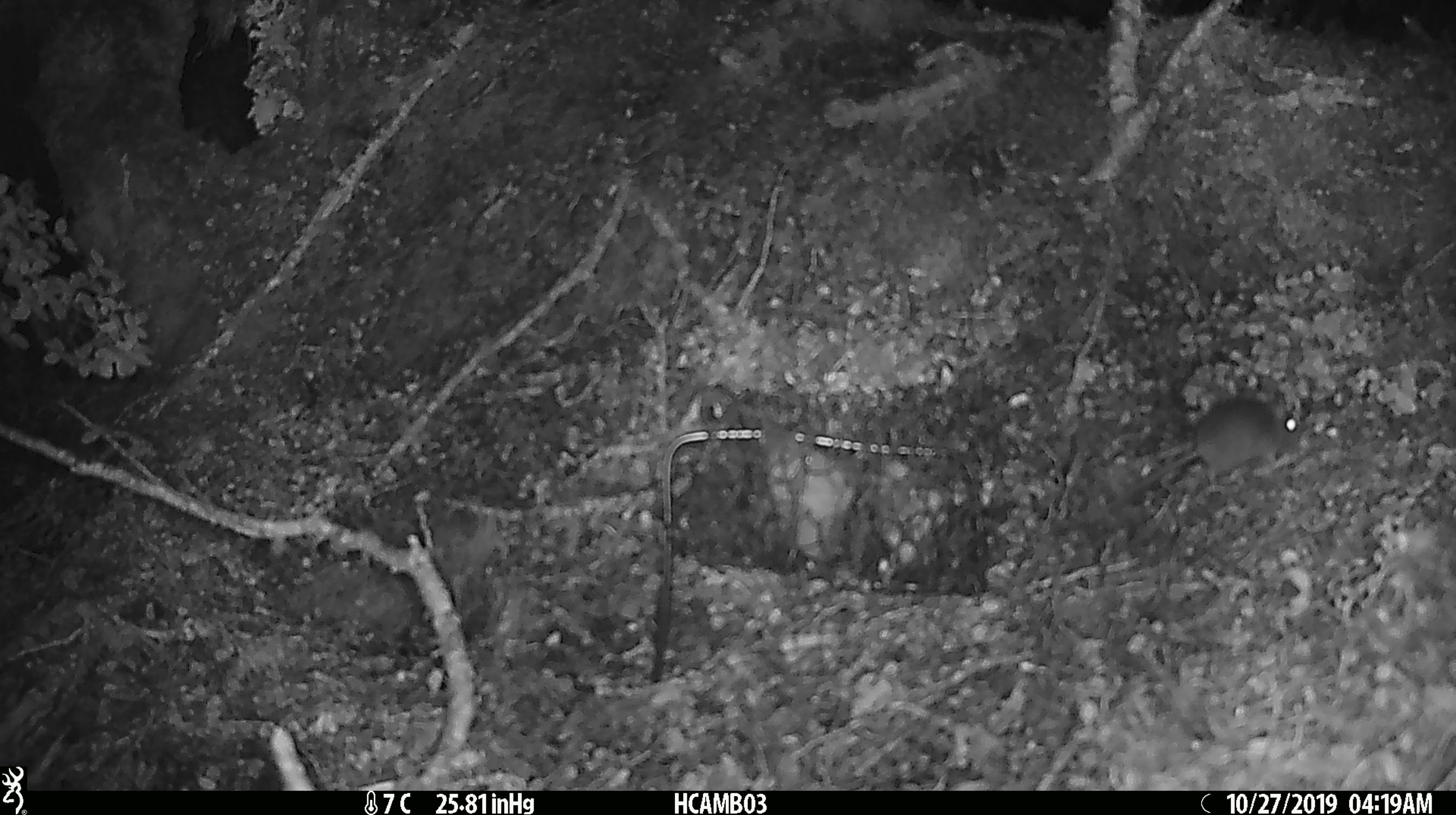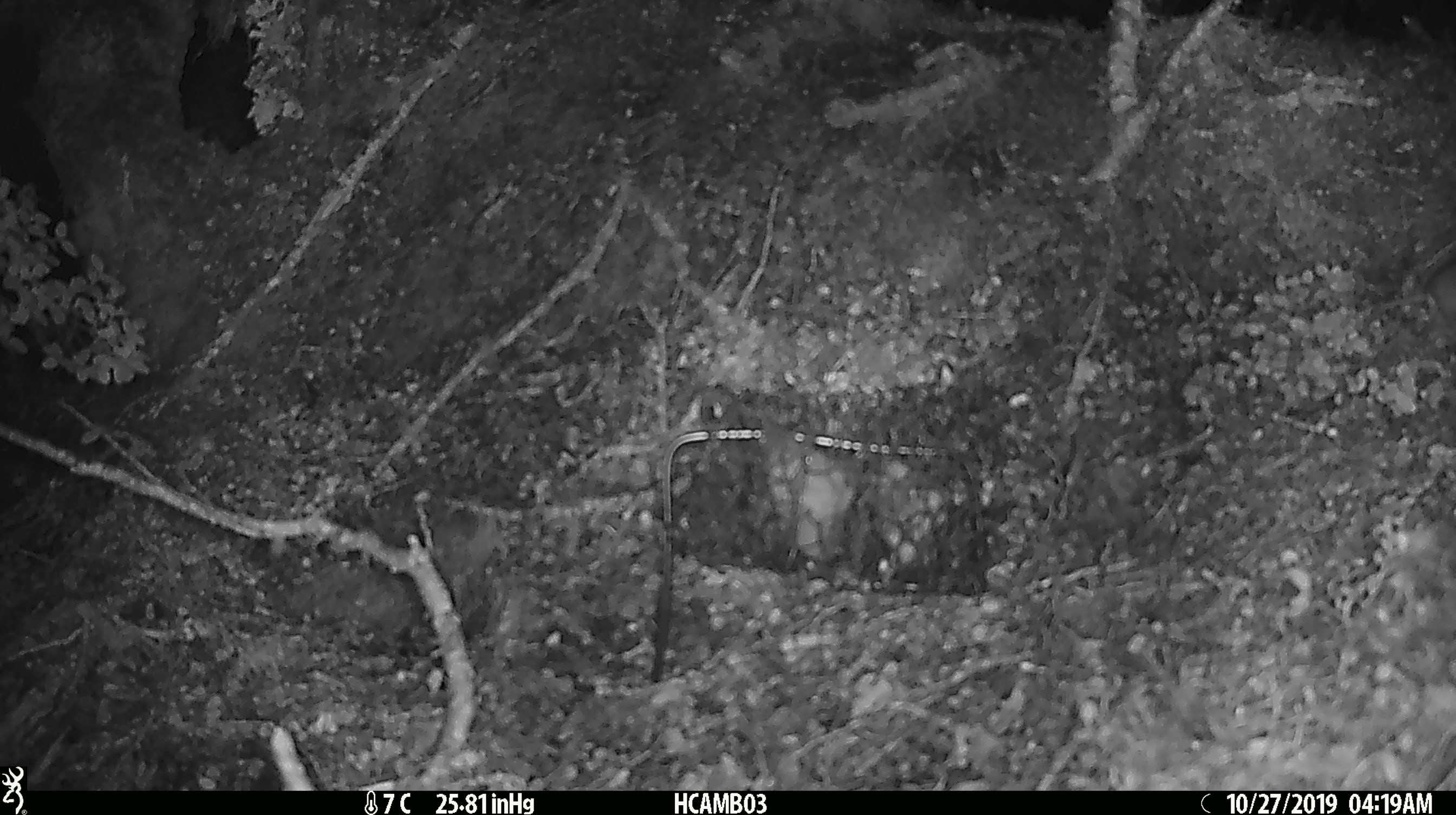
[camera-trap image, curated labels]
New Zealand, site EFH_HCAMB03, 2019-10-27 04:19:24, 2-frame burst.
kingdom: Animalia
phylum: Chordata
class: Mammalia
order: Rodentia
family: Muridae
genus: Mus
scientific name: Mus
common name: mouse